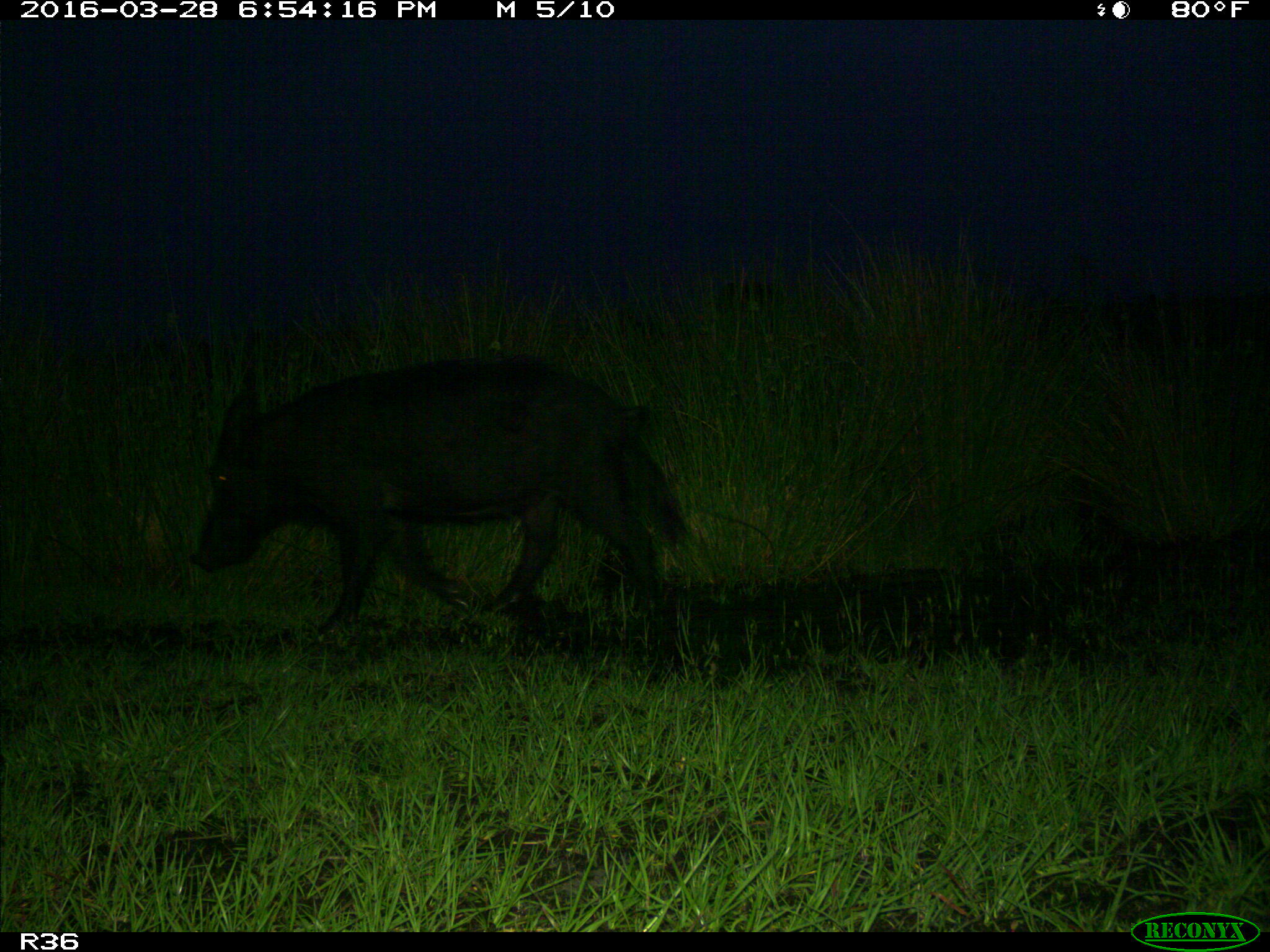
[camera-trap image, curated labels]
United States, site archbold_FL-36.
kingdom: Animalia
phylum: Chordata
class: Mammalia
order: Artiodactyla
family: Suidae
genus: Sus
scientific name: Sus scrofa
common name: wild boar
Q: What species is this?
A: Sus scrofa (wild boar).